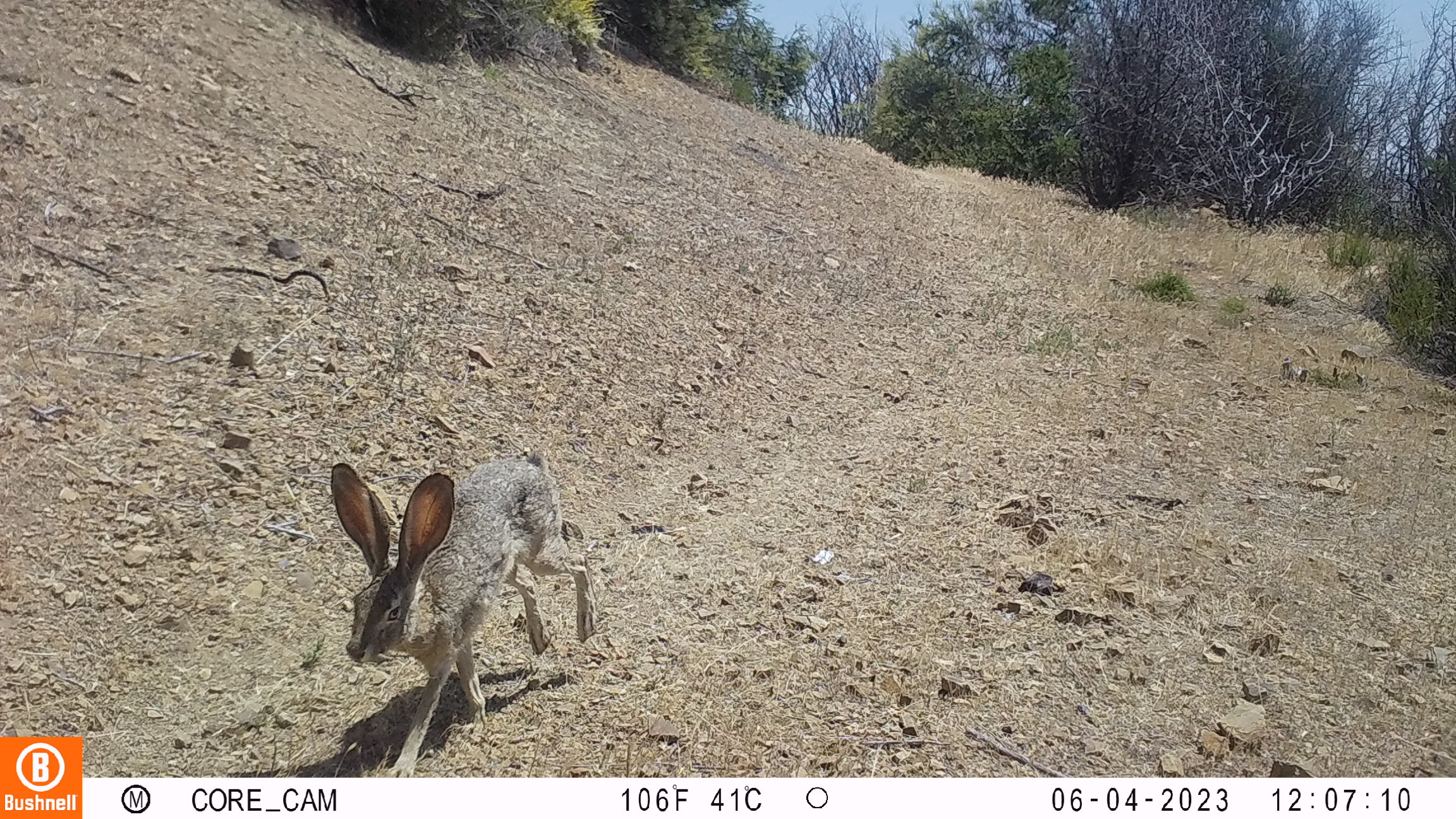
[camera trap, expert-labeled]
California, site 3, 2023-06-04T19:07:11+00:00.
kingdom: Animalia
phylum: Chordata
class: Mammalia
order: Lagomorpha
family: Leporidae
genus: Lepus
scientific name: Lepus californicus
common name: black-tailed jackrabbit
Black-tailed jackrabbit (Lepus californicus).